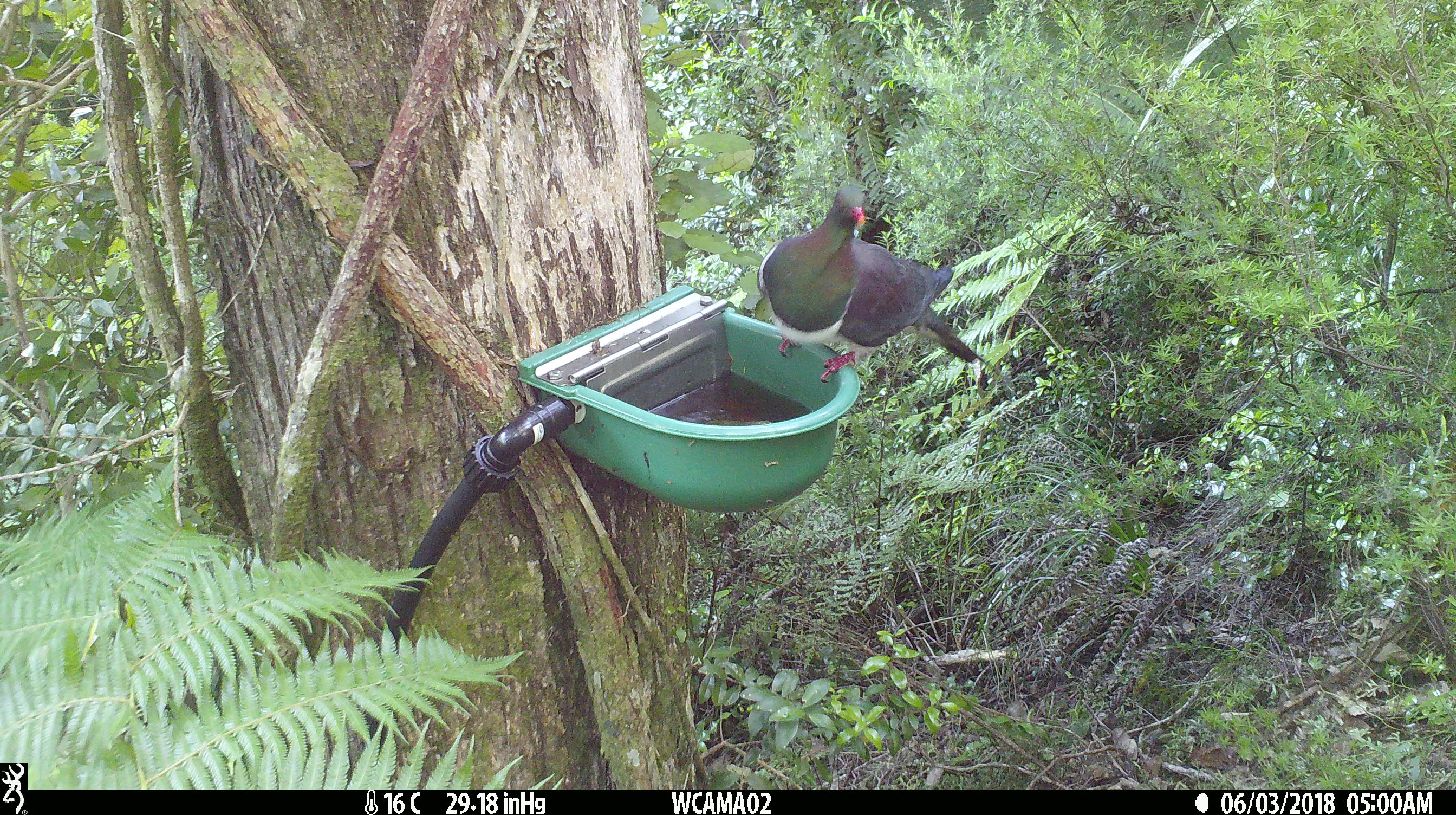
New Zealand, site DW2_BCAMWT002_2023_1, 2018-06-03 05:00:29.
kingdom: Animalia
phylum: Chordata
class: Aves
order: Columbiformes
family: Columbidae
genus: Hemiphaga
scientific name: Hemiphaga novaeseelandiae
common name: new zealand pigeon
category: kereru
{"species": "kereru (new zealand pigeon) (Hemiphaga novaeseelandiae)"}